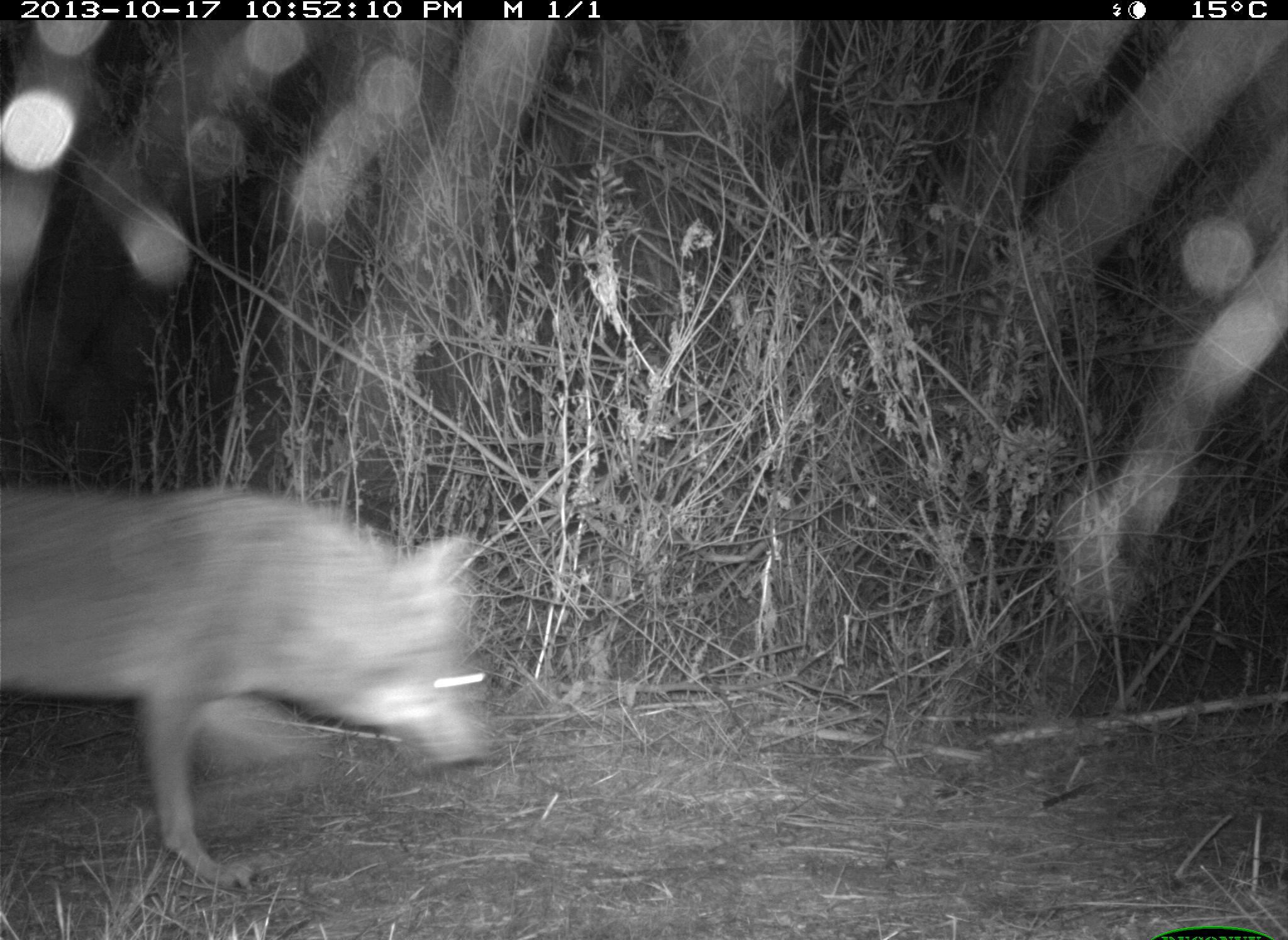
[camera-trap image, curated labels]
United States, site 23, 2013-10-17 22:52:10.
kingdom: Animalia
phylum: Chordata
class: Mammalia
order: Carnivora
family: Canidae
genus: Canis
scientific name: Canis latrans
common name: coyote